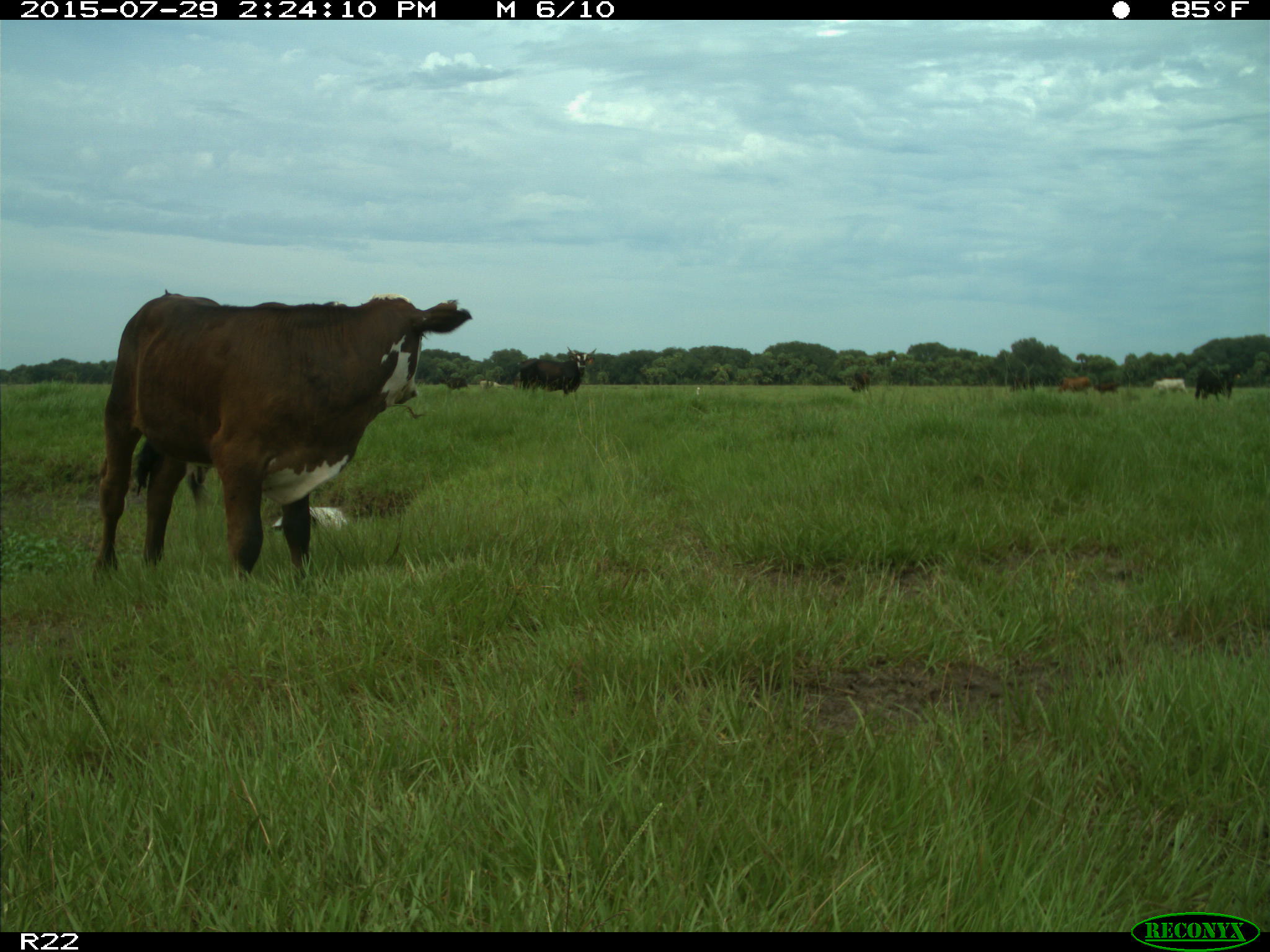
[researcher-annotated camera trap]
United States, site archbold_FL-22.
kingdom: Animalia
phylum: Chordata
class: Mammalia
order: Artiodactyla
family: Bovidae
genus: Bos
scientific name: Bos taurus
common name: domestic cow